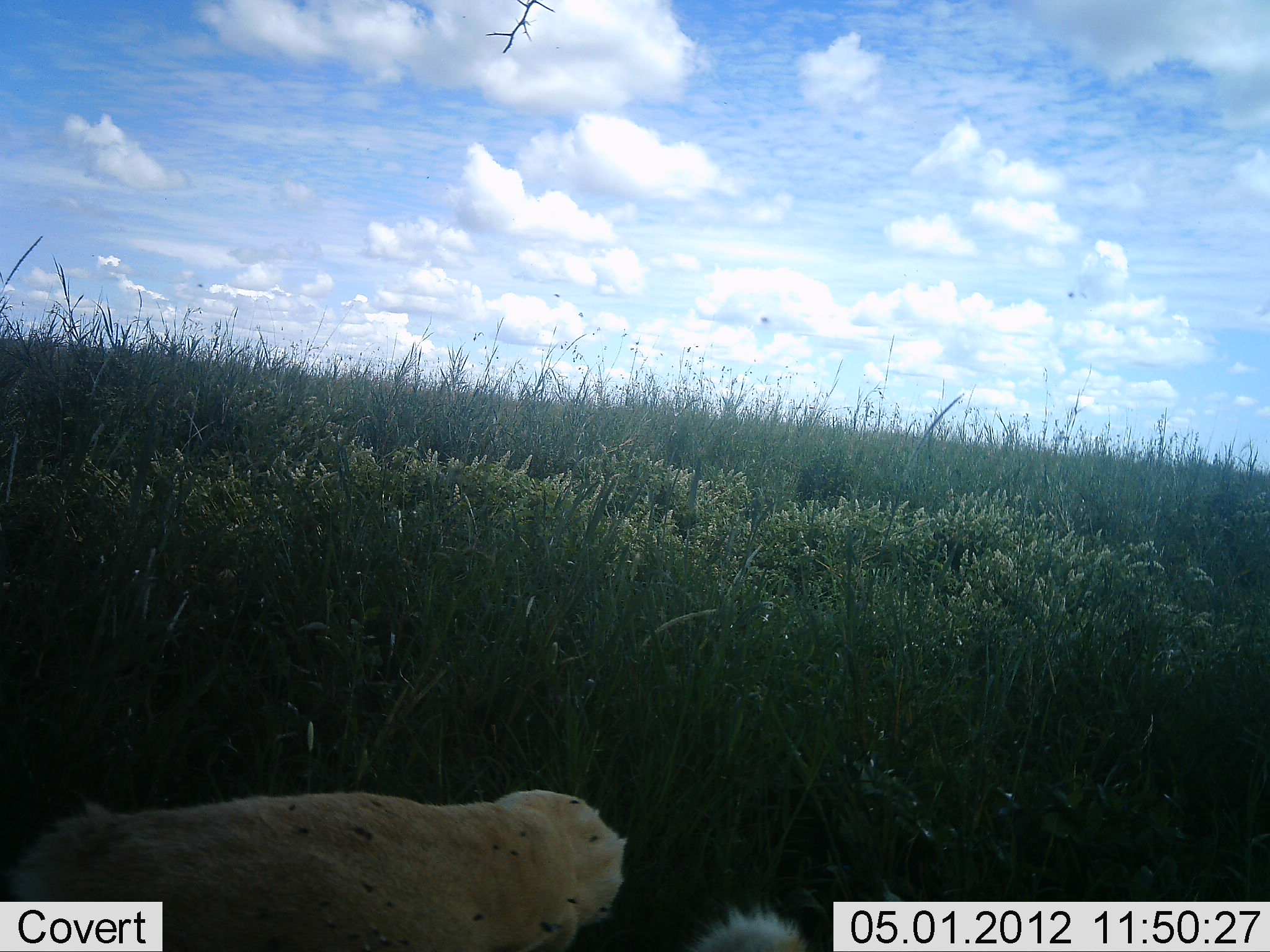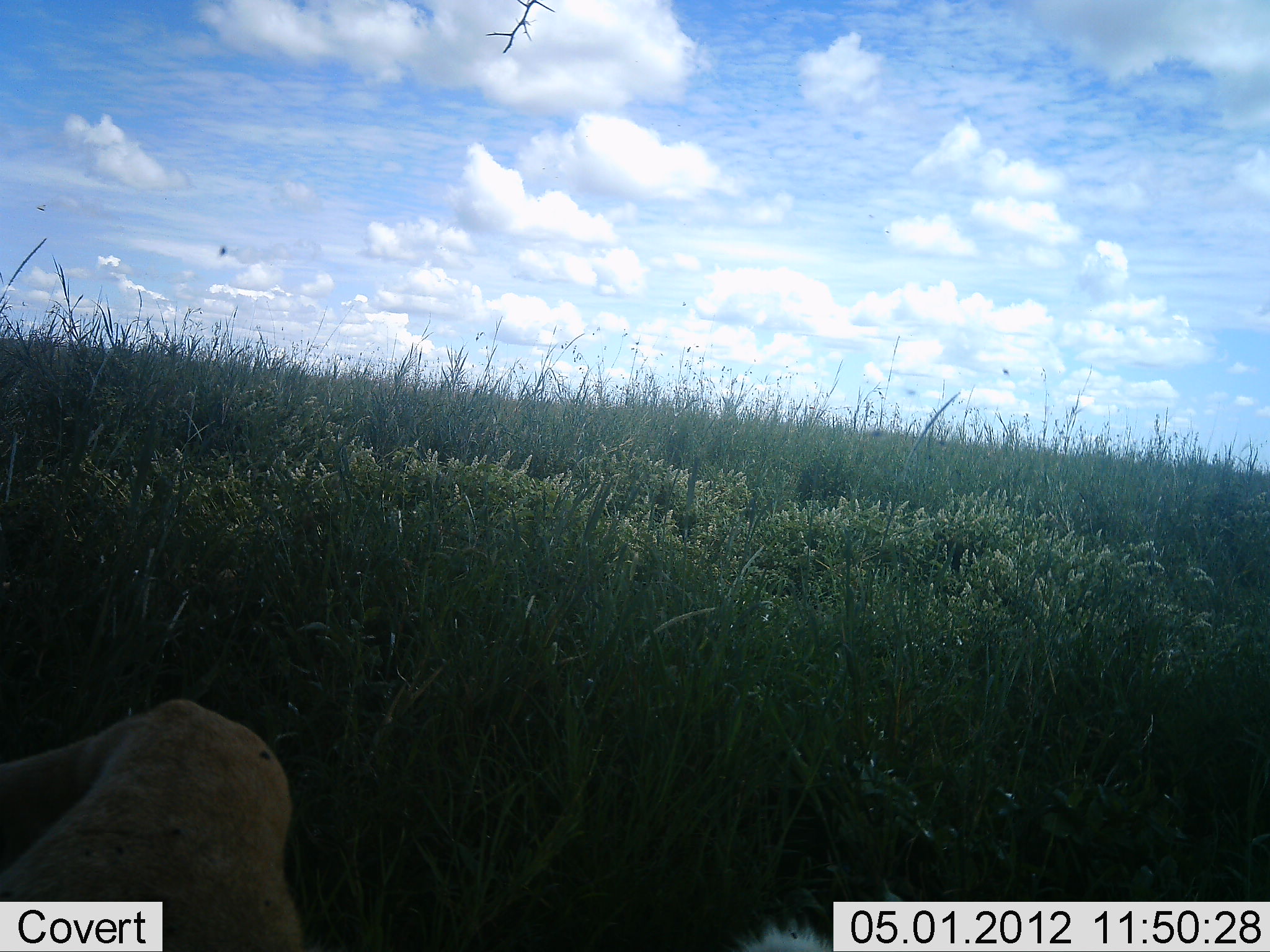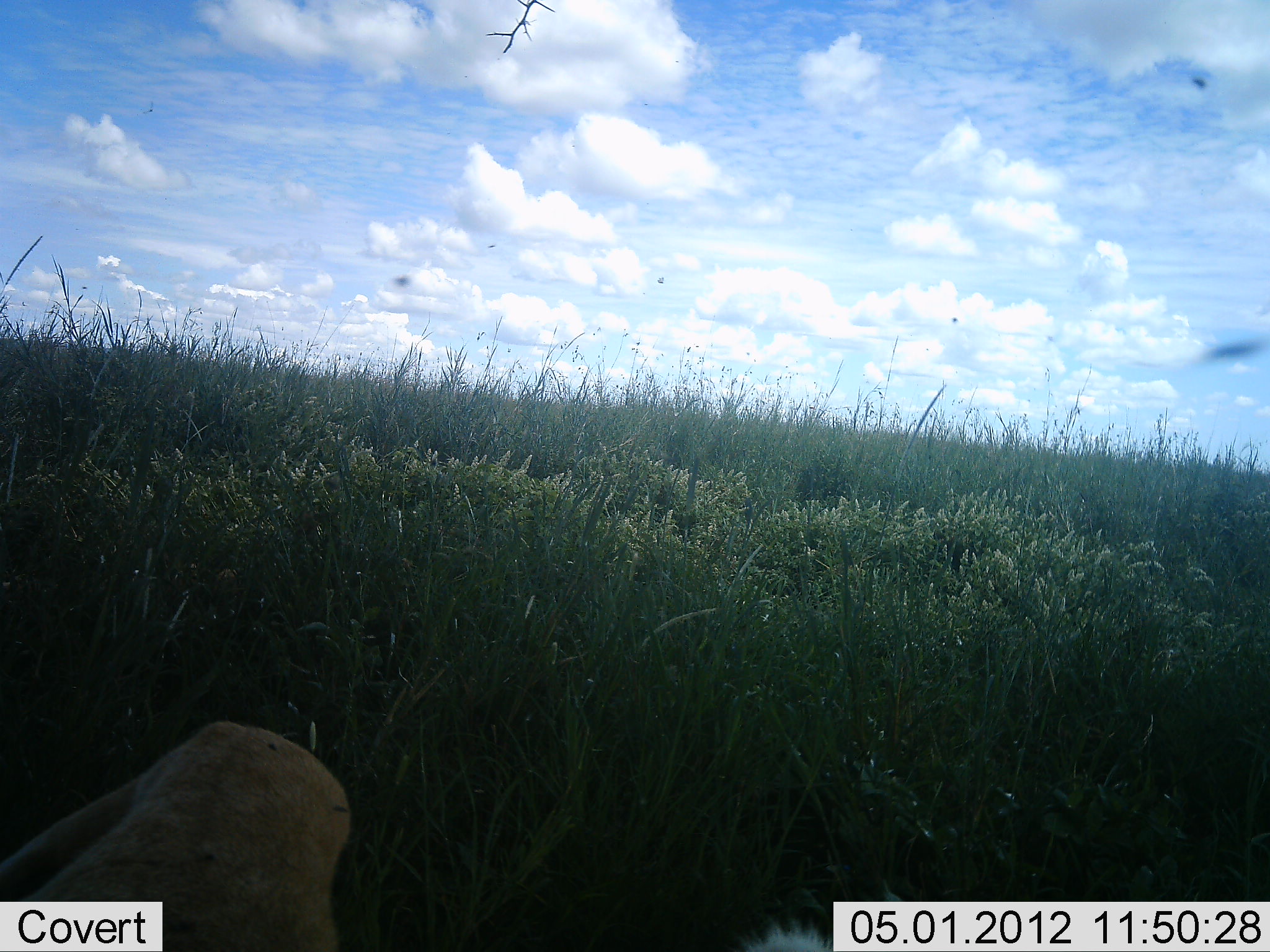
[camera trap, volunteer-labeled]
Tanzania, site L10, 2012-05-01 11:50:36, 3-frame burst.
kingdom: Animalia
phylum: Chordata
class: Mammalia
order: Carnivora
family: Felidae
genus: Panthera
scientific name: Panthera leo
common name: lion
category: lionfemale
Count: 1.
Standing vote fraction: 0%.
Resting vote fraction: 85%.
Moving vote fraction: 31%.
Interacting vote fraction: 0%.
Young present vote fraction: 0%.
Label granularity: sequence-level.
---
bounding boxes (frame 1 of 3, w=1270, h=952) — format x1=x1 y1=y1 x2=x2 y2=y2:
animal: x1=2 y1=785 x2=806 y2=952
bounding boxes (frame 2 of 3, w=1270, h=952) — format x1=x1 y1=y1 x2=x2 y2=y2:
animal: x1=0 y1=705 x2=833 y2=951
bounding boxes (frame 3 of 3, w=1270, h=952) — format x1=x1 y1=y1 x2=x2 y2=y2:
animal: x1=0 y1=718 x2=829 y2=951